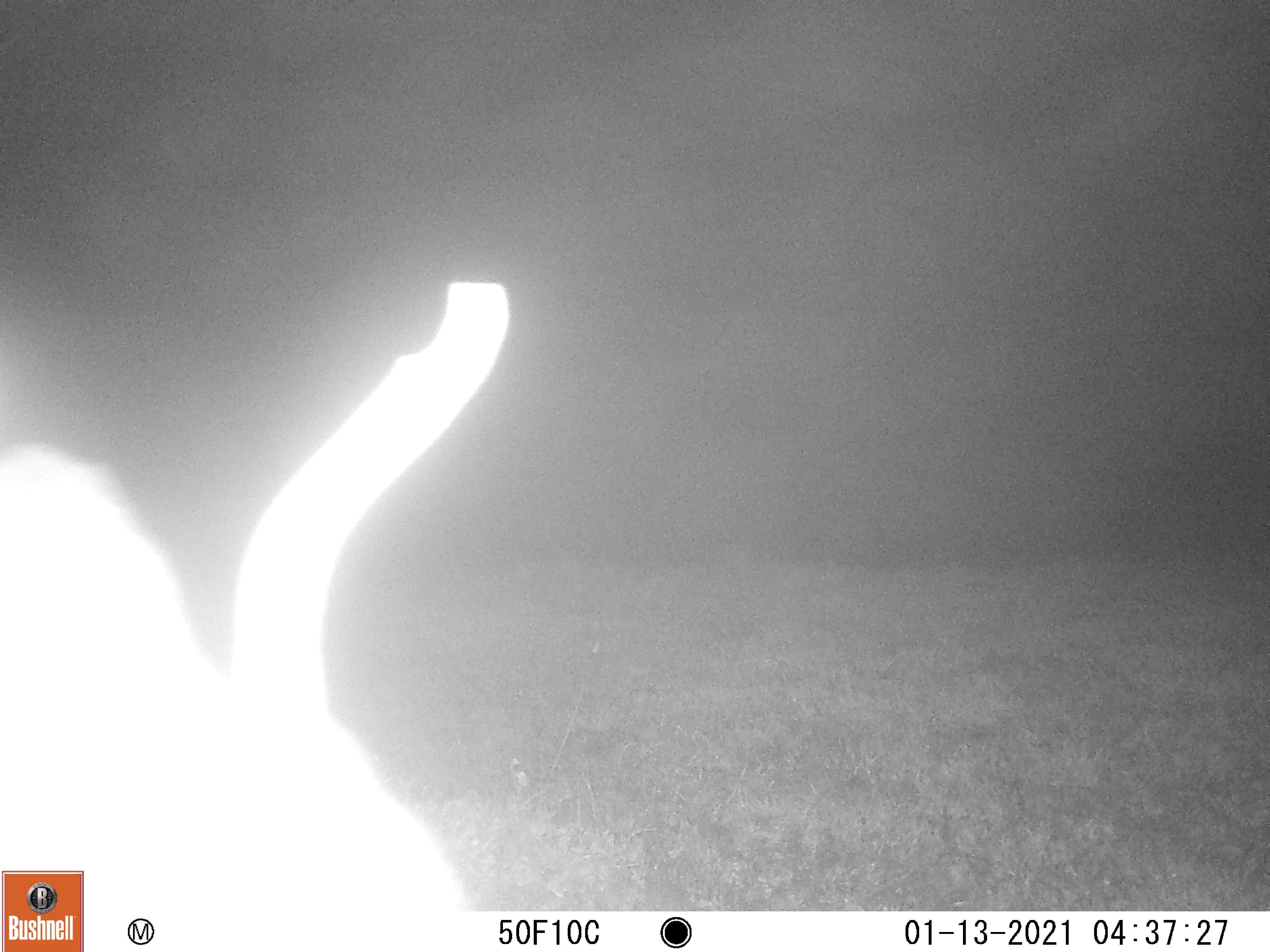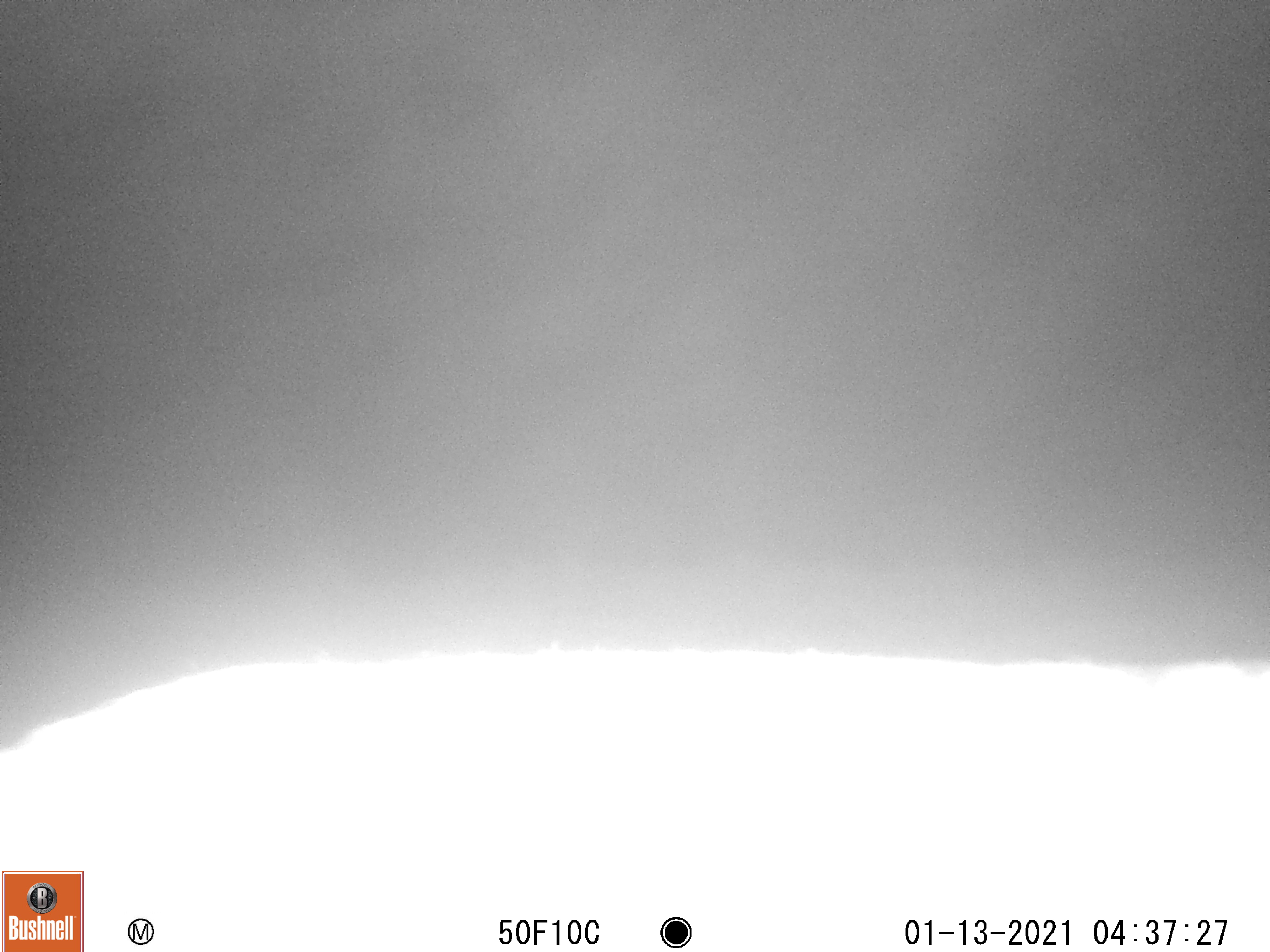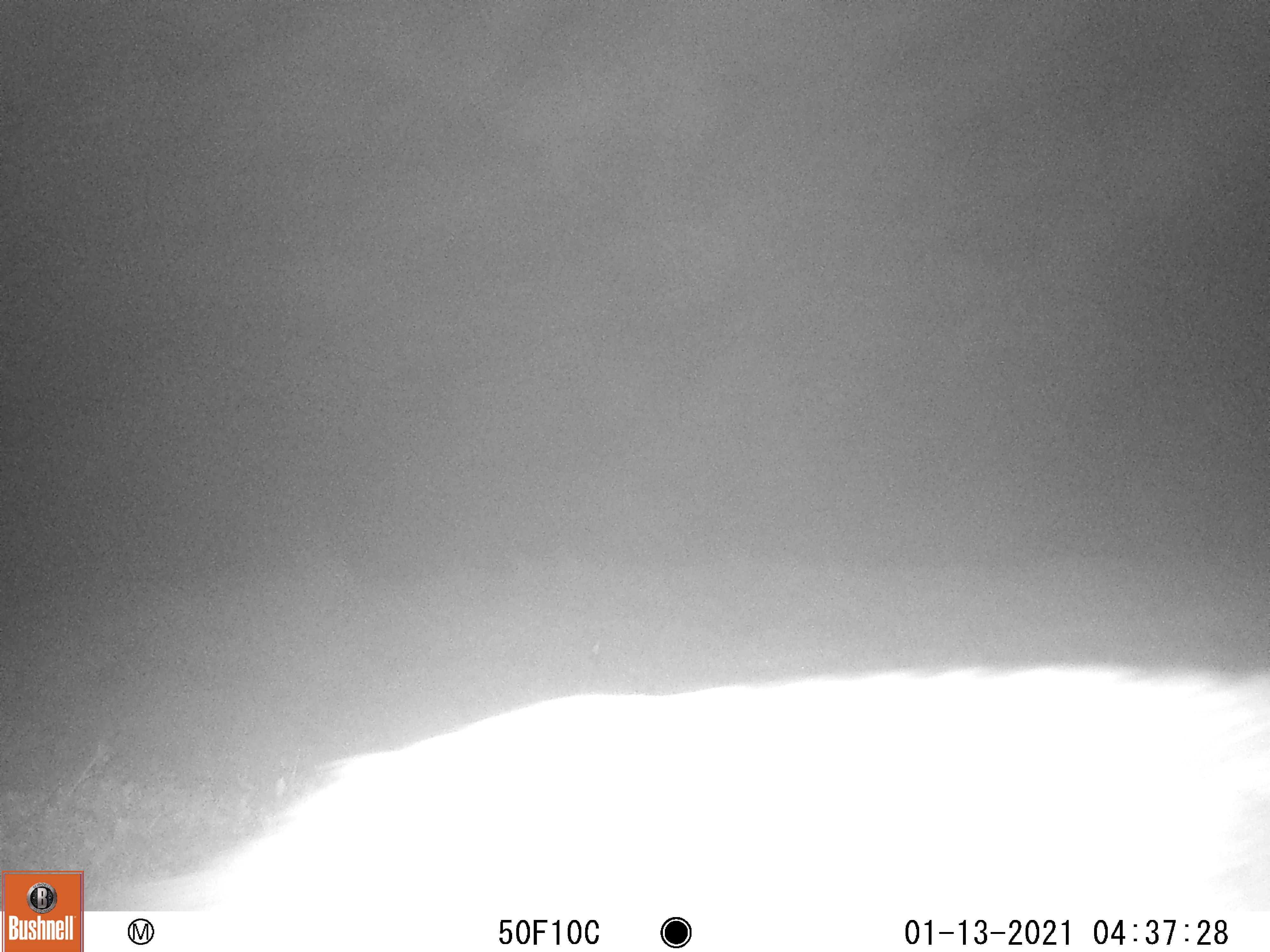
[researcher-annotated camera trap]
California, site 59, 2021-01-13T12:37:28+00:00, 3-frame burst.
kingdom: Animalia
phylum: Chordata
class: Mammalia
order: Artiodactyla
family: Cervidae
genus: Odocoileus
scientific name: Odocoileus hemionus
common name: mule deer